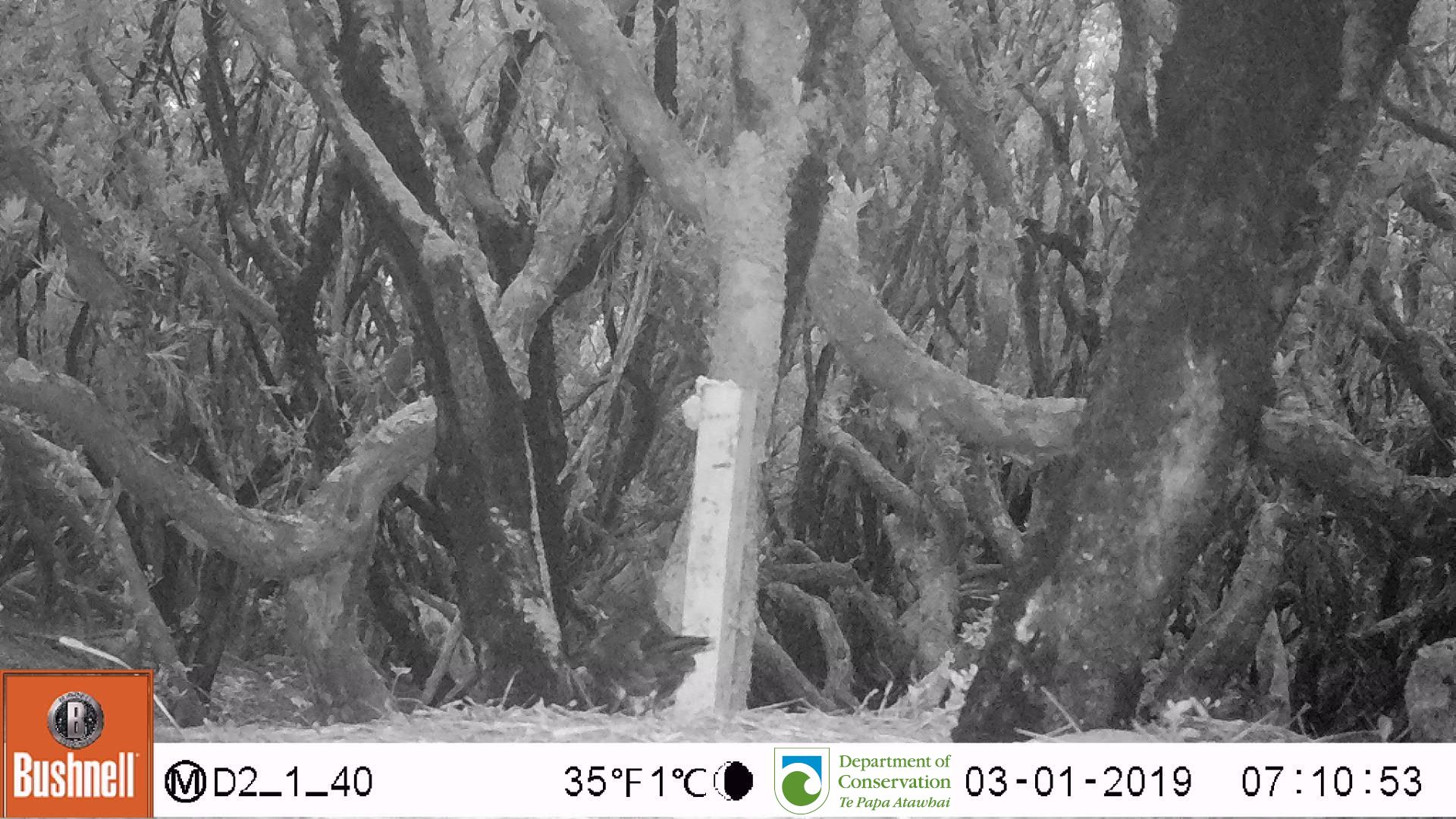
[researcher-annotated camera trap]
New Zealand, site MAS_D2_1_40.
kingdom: Animalia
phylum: Chordata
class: Aves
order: Passeriformes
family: Turdidae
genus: Turdus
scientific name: Turdus merula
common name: eurasian blackbird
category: blackbird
Blackbird (eurasian blackbird) (Turdus merula).